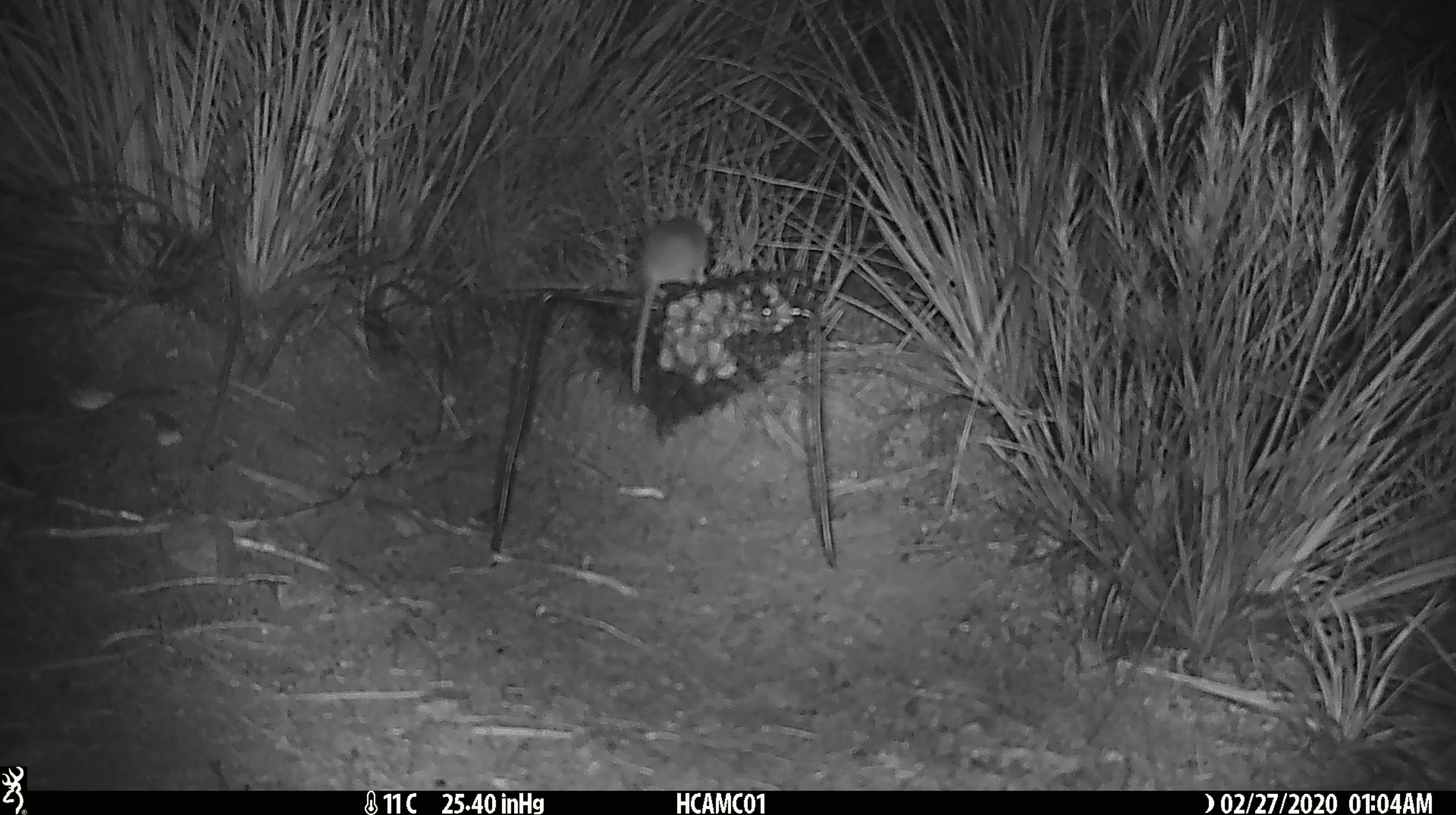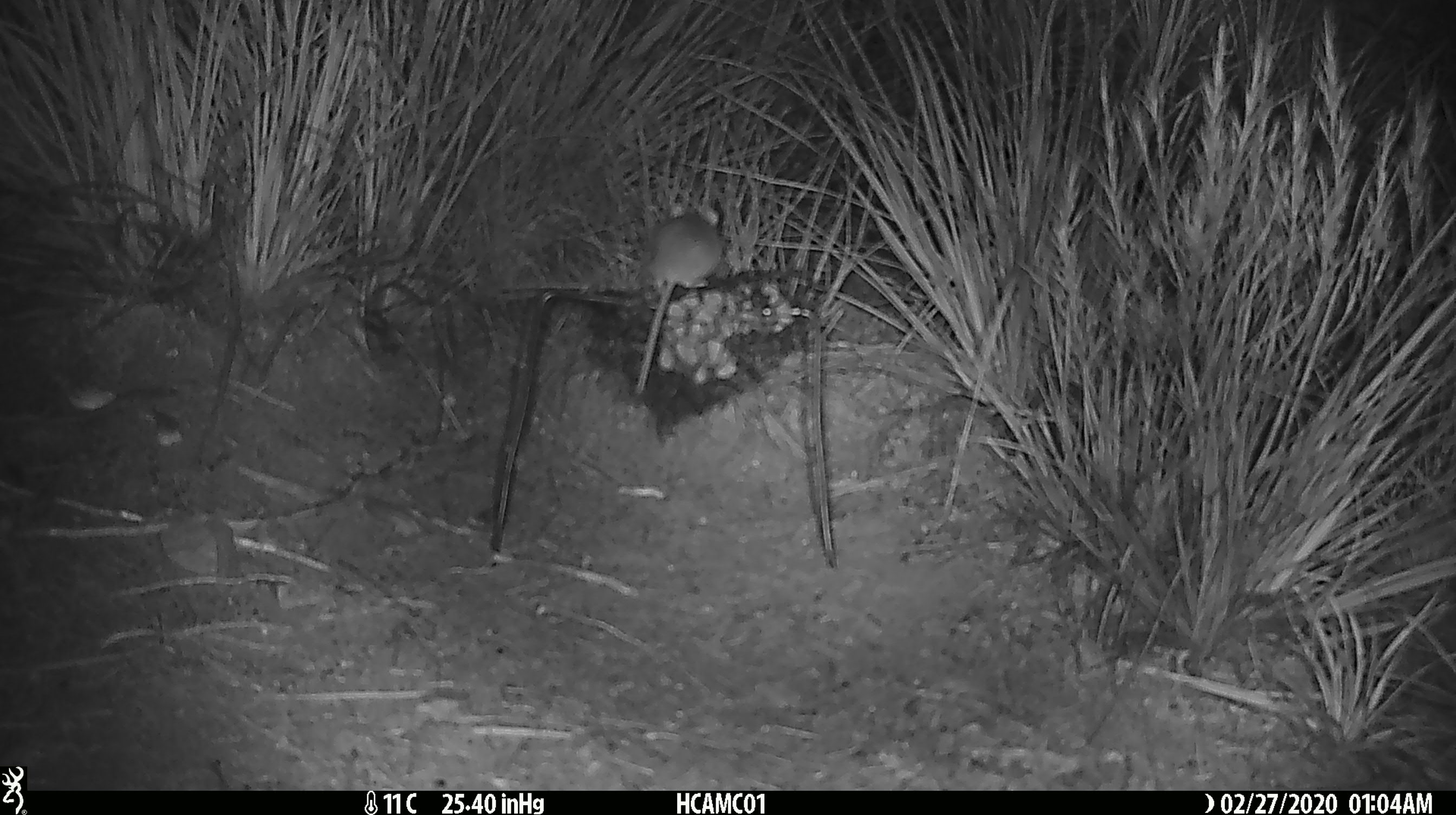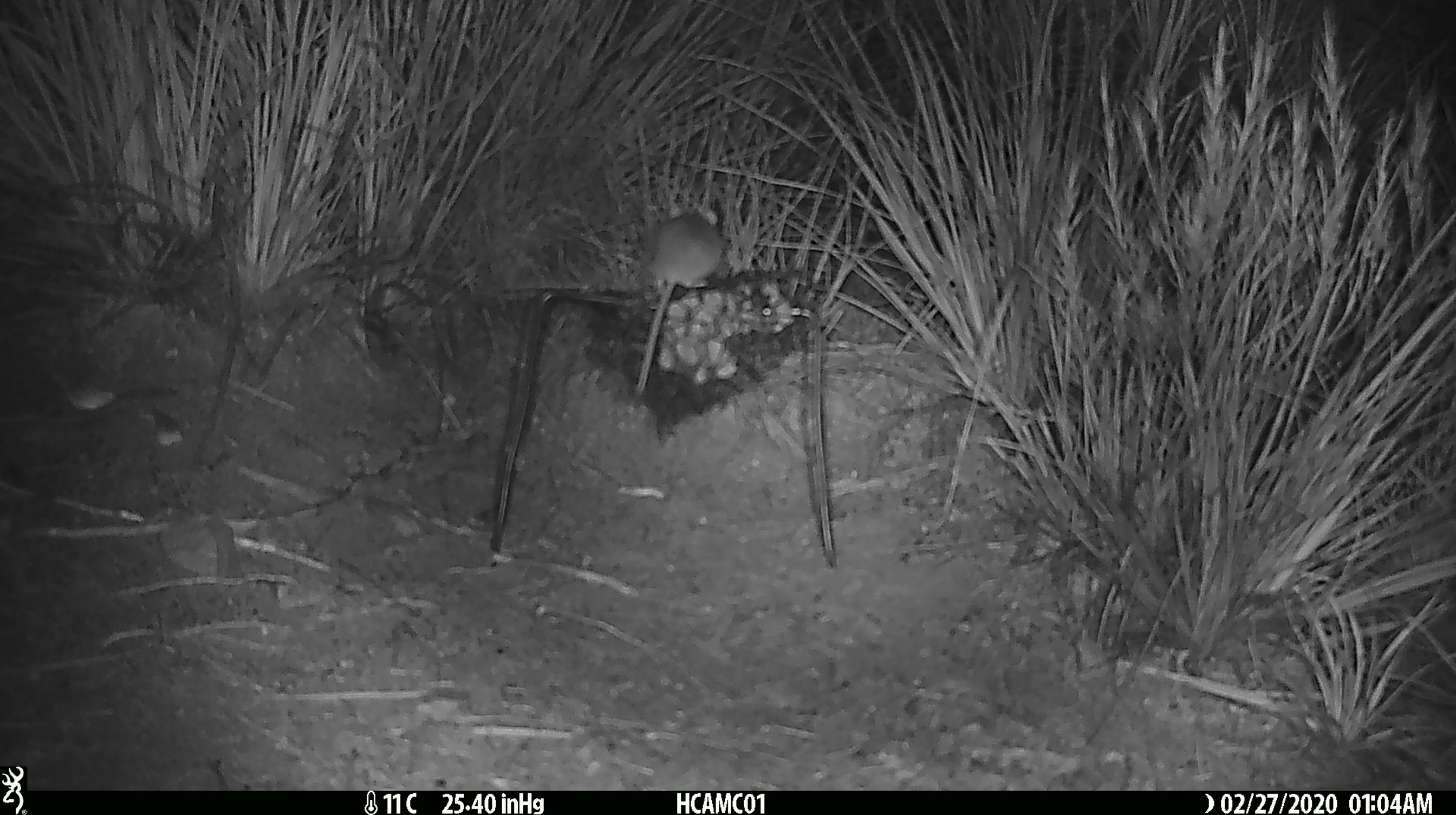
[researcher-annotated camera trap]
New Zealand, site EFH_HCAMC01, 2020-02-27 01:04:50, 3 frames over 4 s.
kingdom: Animalia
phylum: Chordata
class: Mammalia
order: Rodentia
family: Muridae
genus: Mus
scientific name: Mus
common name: mouse